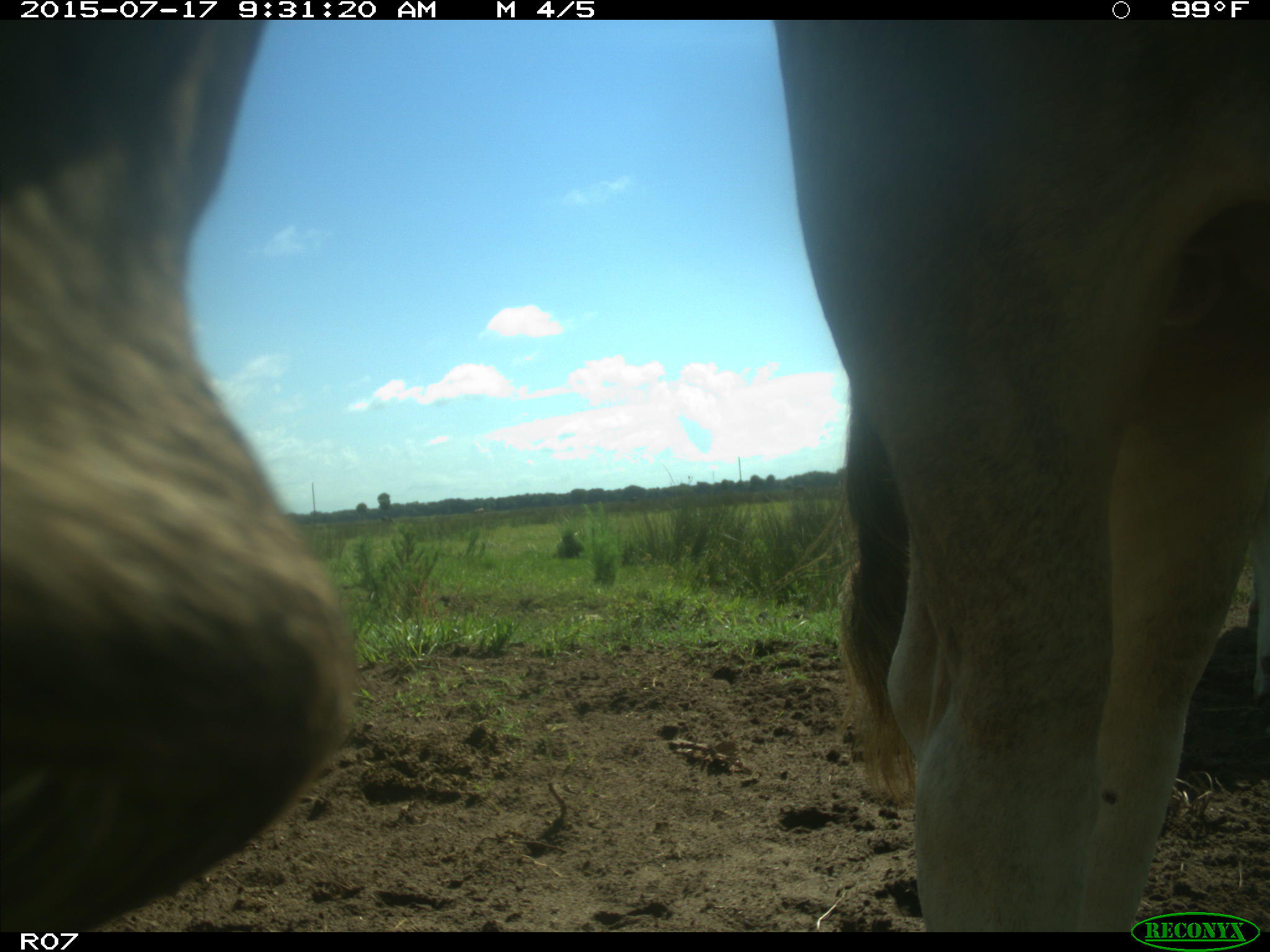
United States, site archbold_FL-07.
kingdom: Animalia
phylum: Chordata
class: Mammalia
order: Artiodactyla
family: Bovidae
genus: Bos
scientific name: Bos taurus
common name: domestic cow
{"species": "Bos taurus (domestic cow)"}